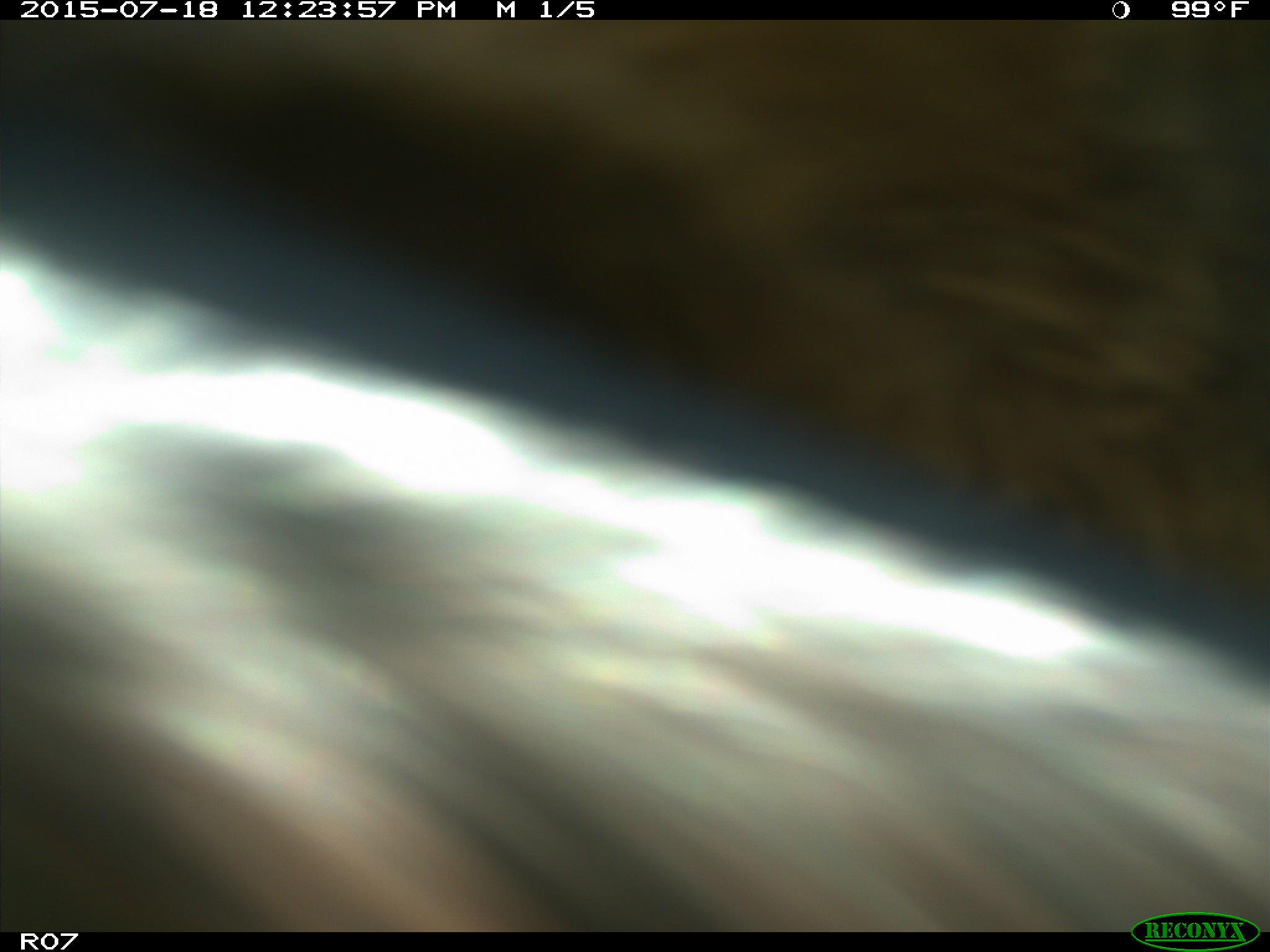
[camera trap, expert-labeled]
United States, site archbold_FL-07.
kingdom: Animalia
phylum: Chordata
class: Mammalia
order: Artiodactyla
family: Bovidae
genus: Bos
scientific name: Bos taurus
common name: domestic cow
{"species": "Bos taurus (domestic cow)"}